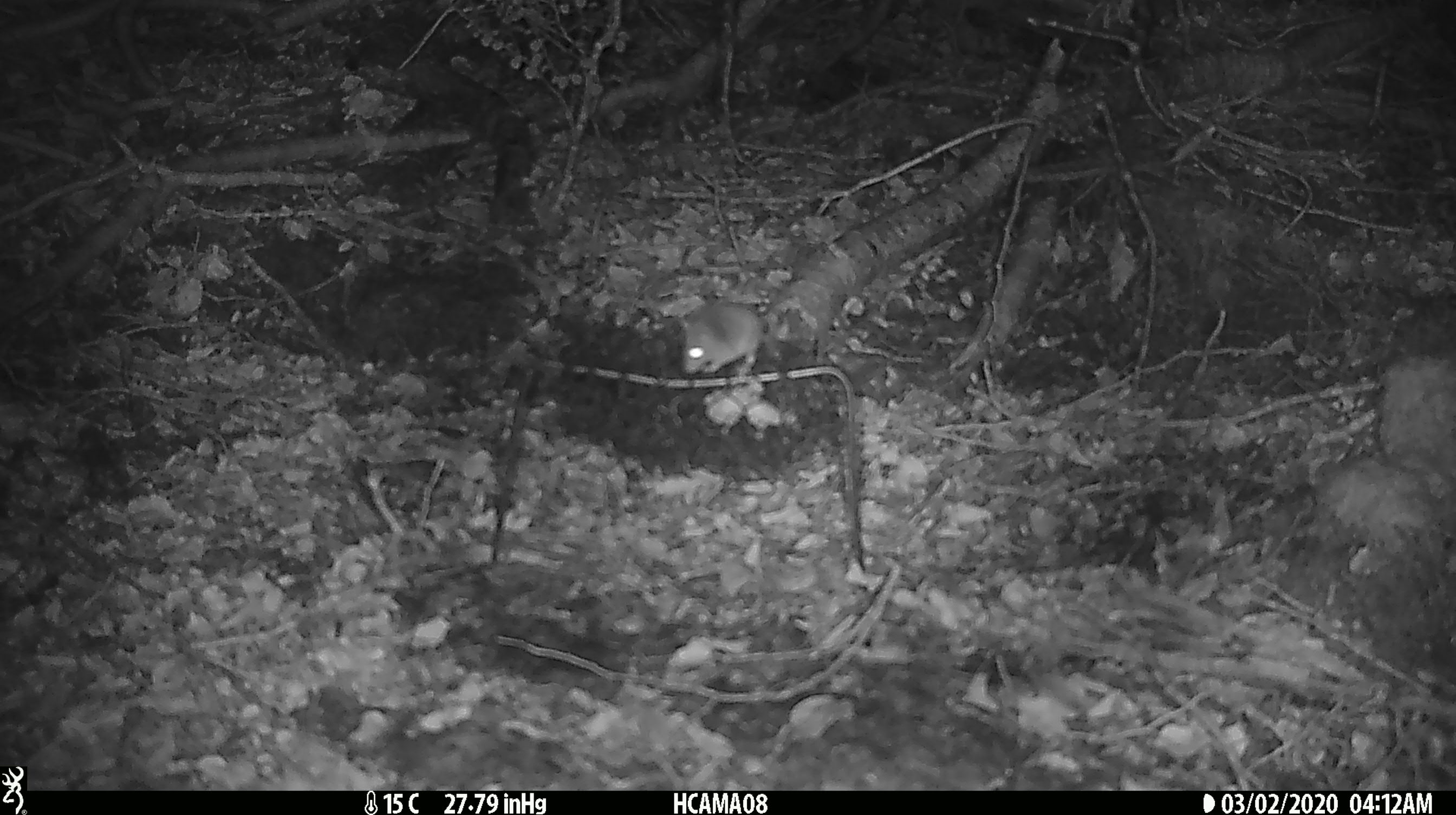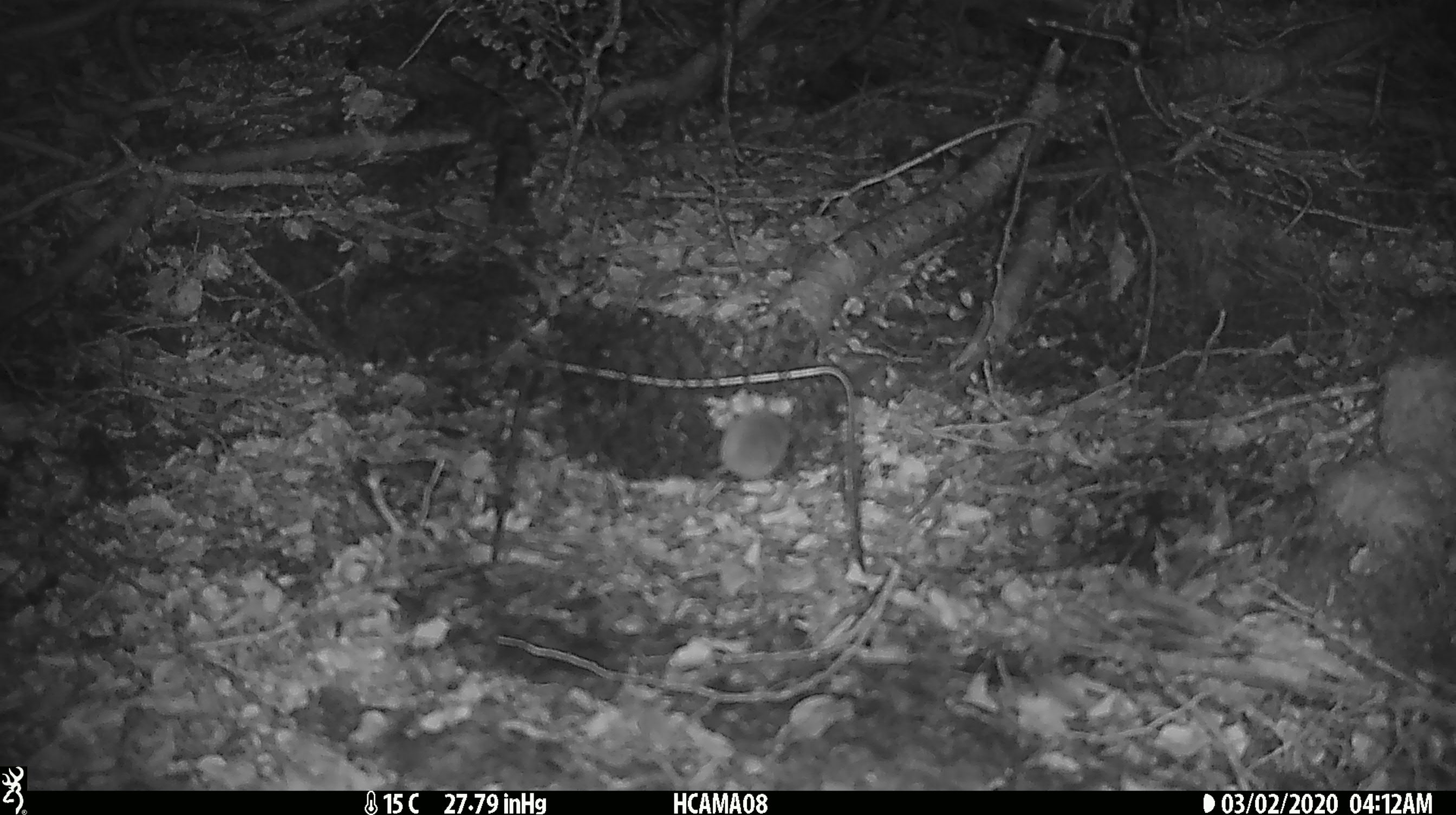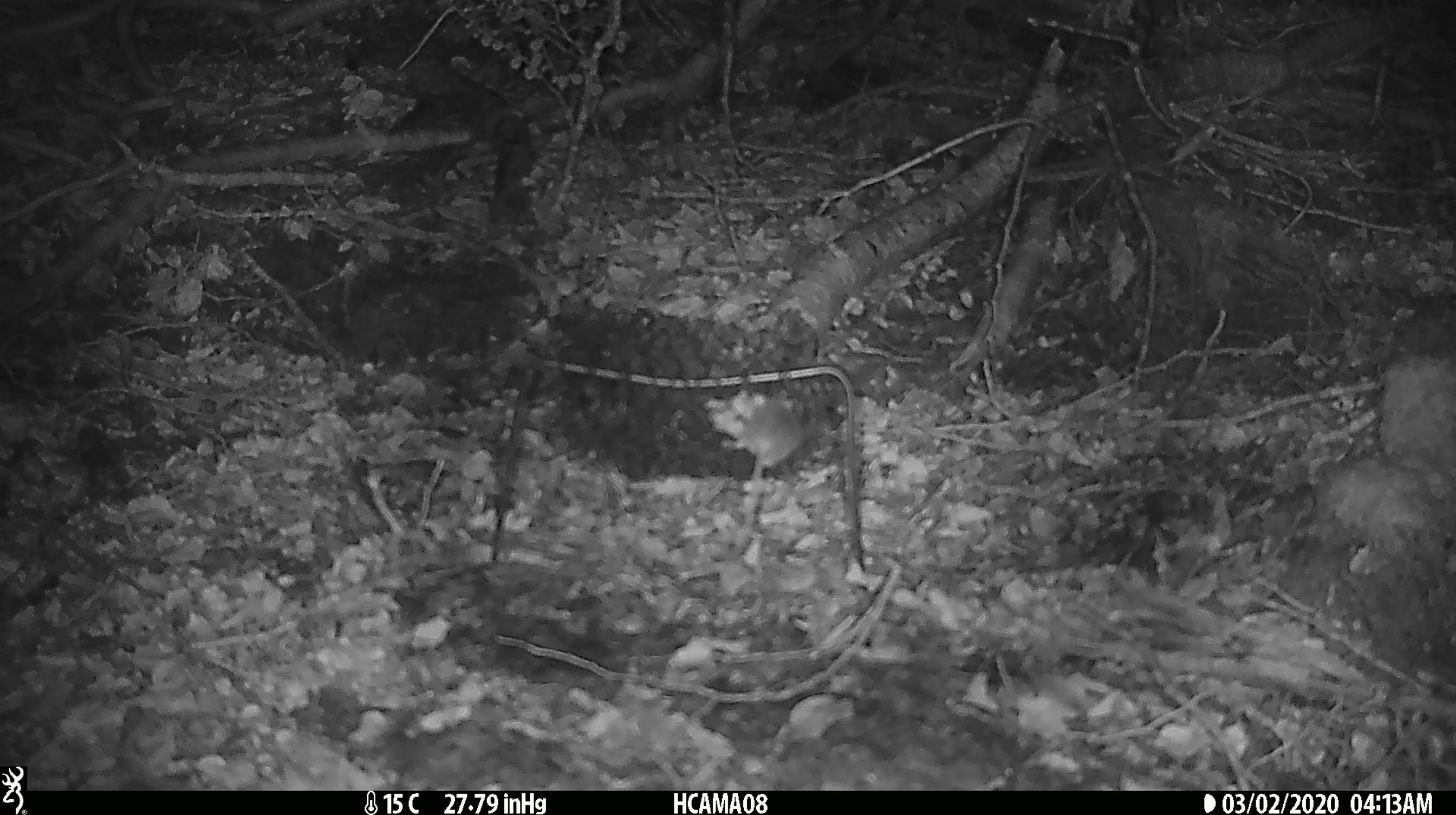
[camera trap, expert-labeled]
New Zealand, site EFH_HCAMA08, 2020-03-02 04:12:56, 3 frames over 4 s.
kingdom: Animalia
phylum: Chordata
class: Mammalia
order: Rodentia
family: Muridae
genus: Mus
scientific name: Mus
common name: mouse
Mouse (Mus).